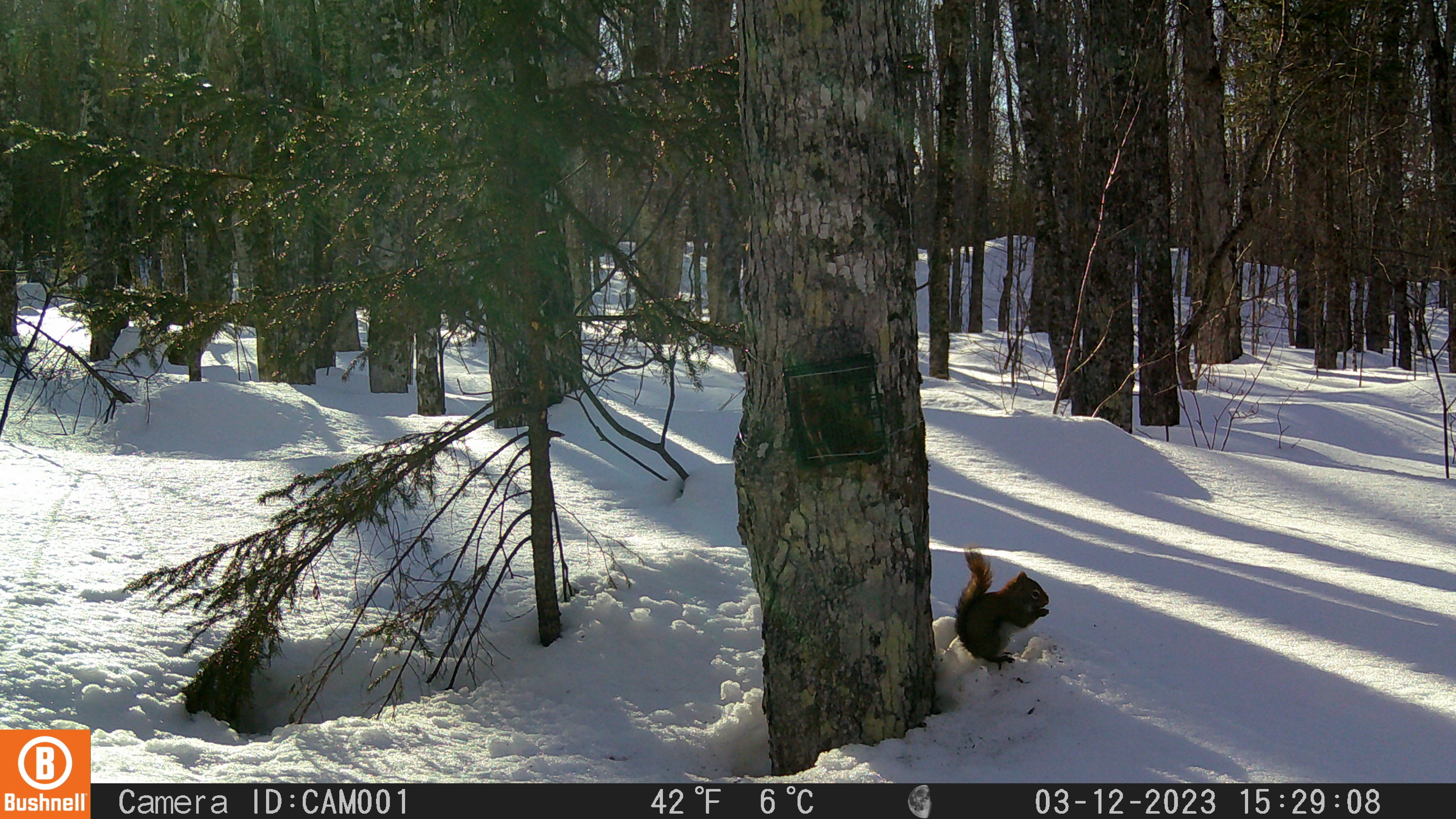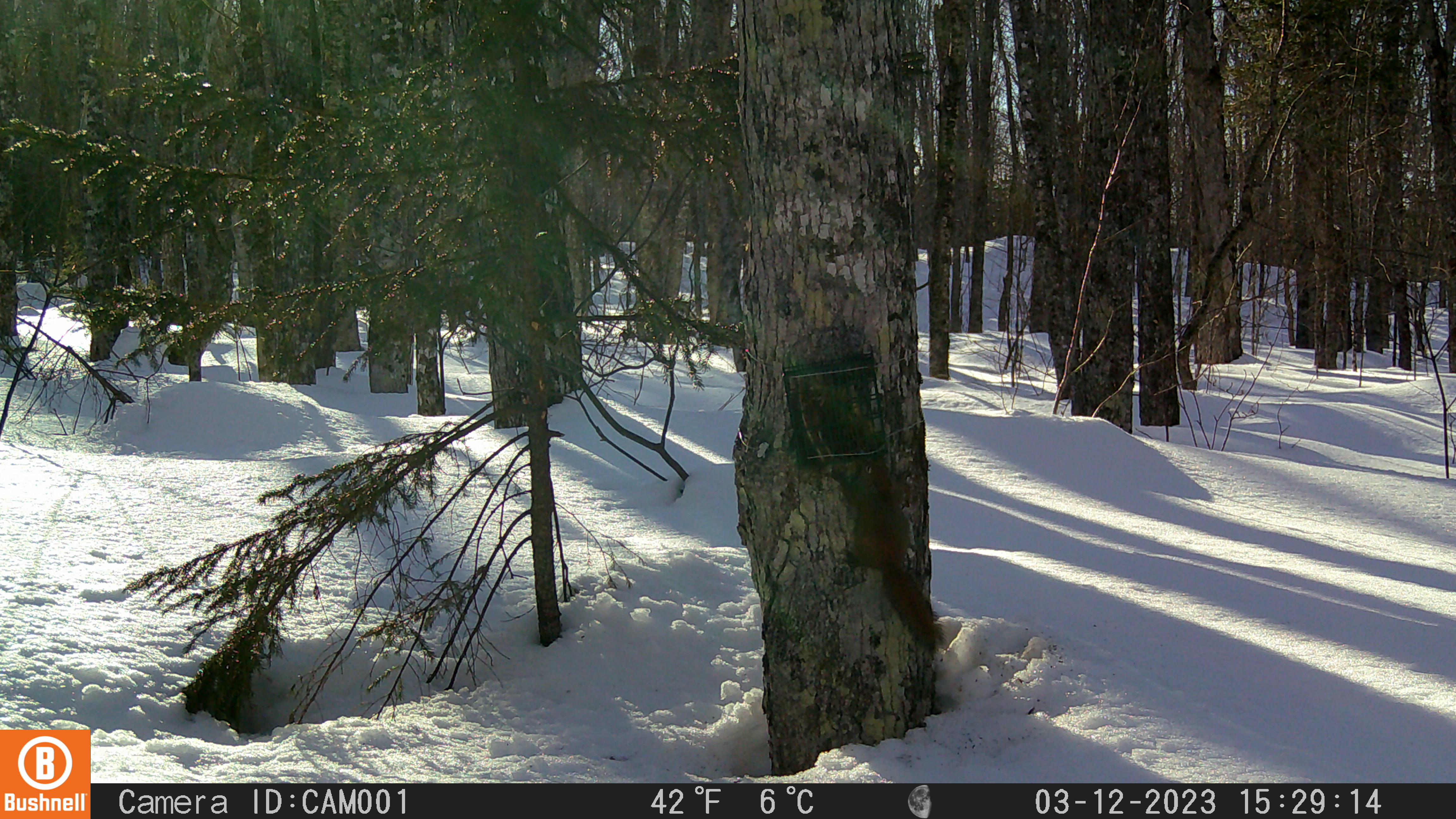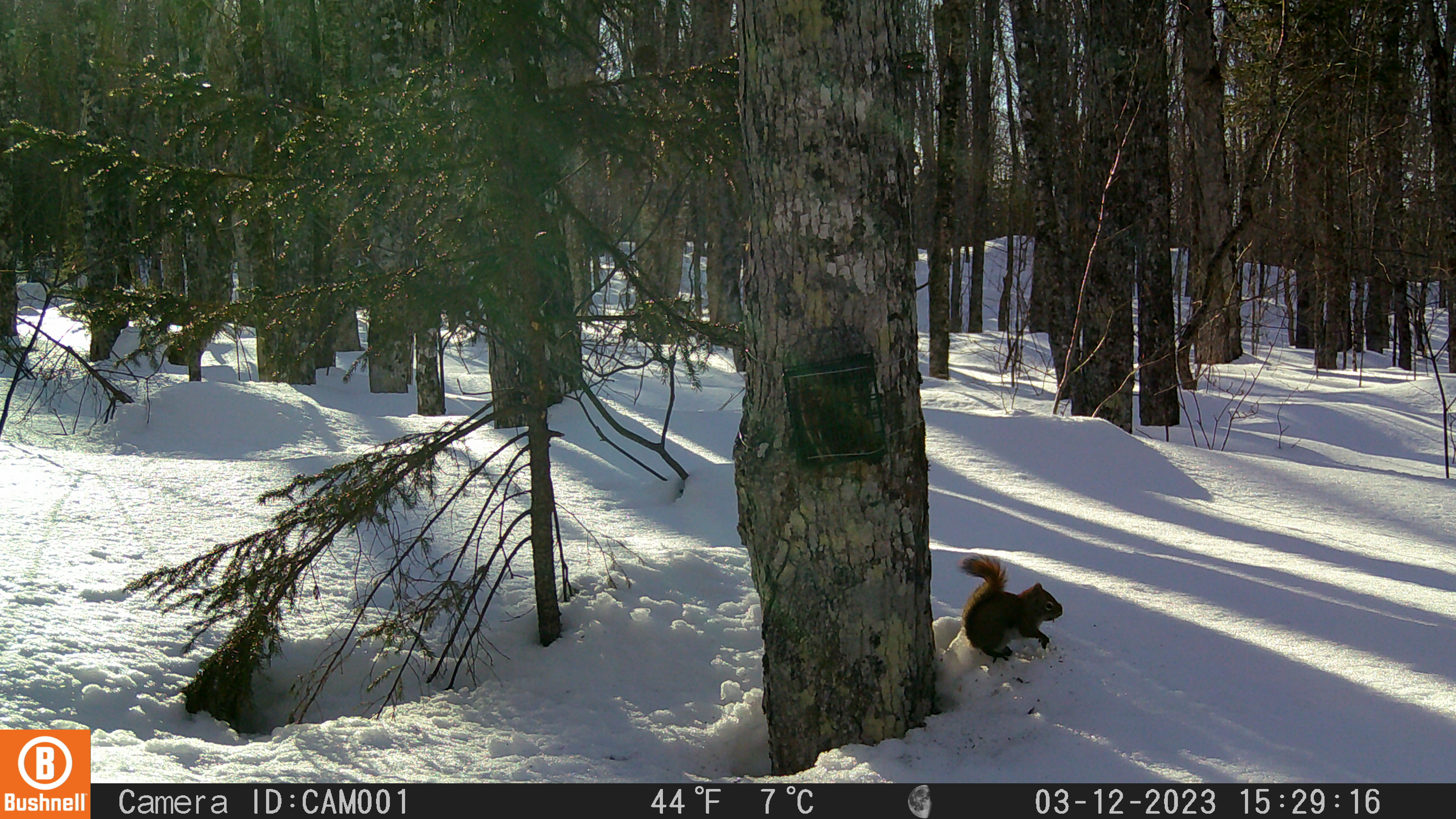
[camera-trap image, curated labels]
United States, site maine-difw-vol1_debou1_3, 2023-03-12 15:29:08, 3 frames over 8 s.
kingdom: Animalia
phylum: Chordata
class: Mammalia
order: Rodentia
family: Sciuridae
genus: Tamiasciurus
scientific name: Tamiasciurus hudsonicus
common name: red squirrel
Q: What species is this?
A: Red squirrel (Tamiasciurus hudsonicus).